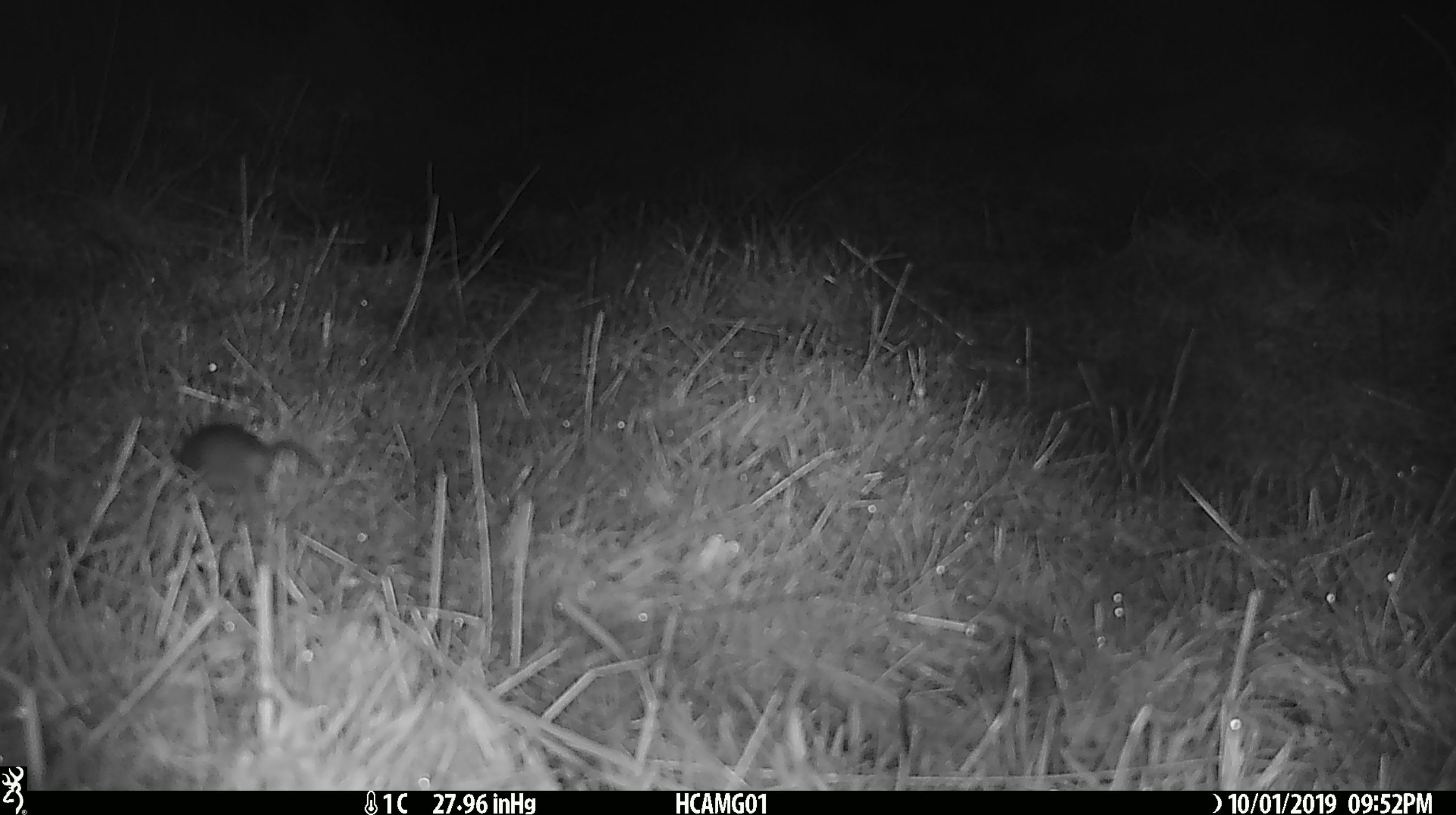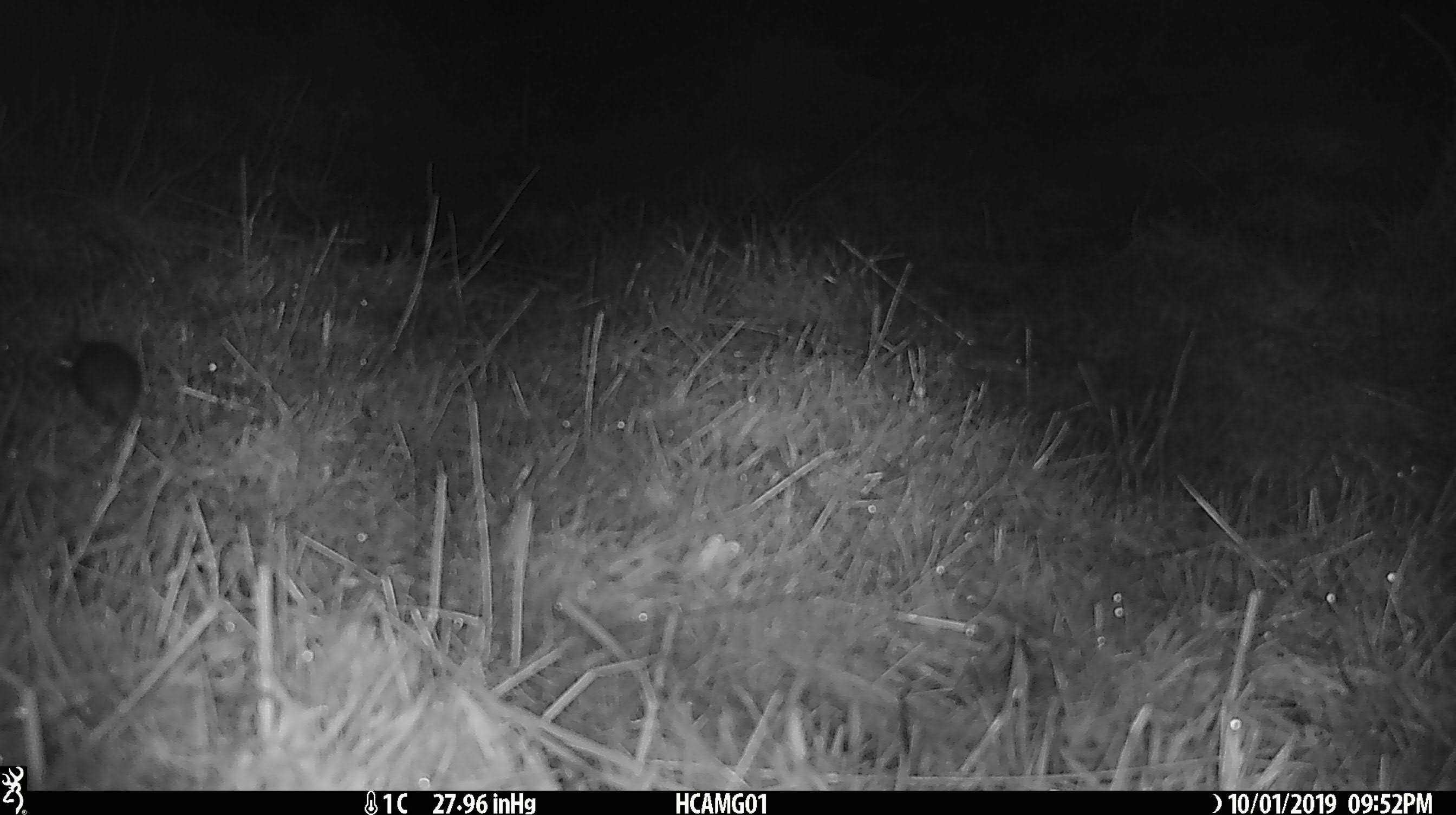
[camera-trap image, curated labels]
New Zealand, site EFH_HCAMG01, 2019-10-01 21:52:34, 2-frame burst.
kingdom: Animalia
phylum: Chordata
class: Mammalia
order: Rodentia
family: Muridae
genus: Mus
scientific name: Mus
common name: mouse